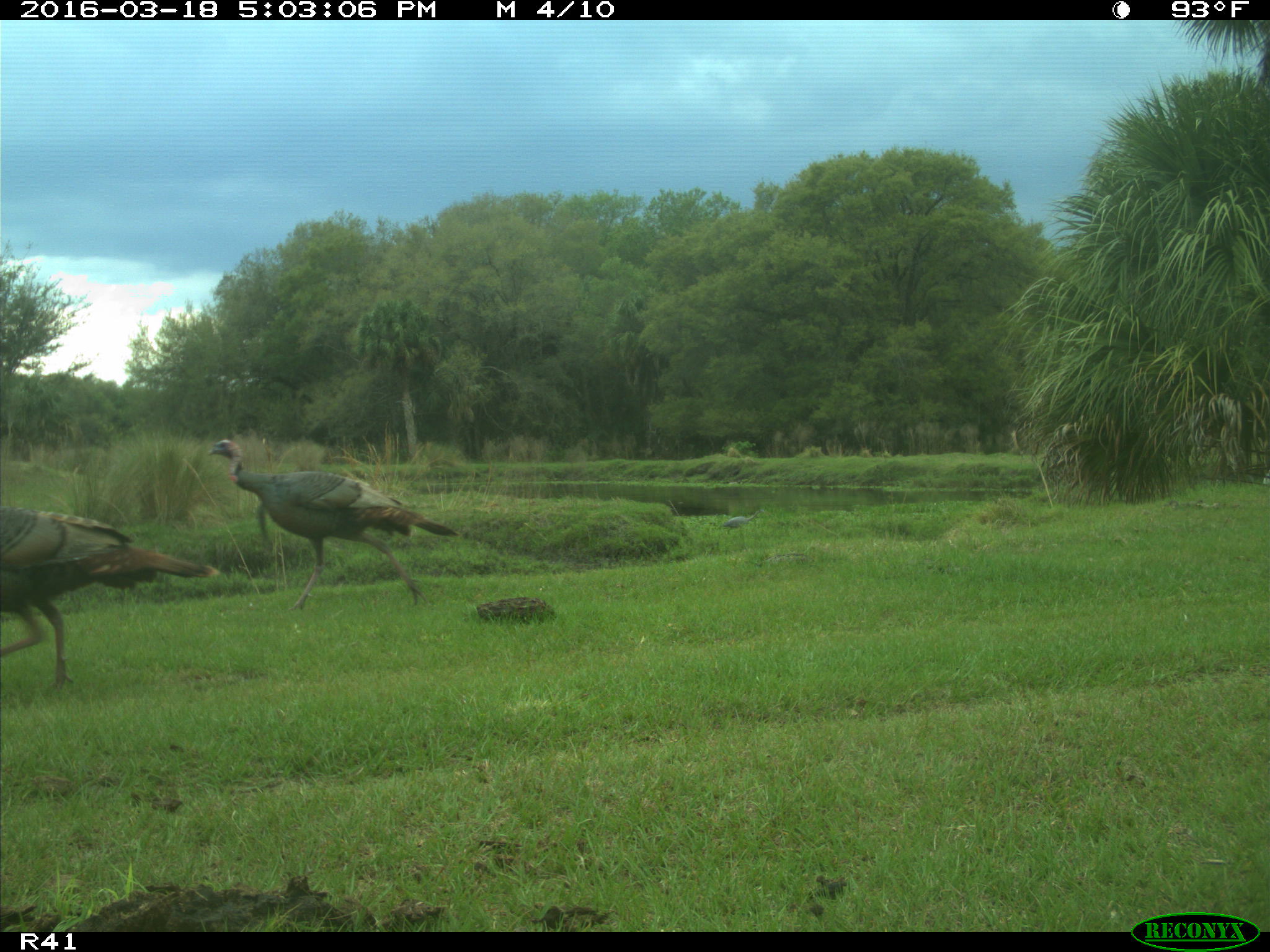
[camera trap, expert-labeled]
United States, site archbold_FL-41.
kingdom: Animalia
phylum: Chordata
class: Aves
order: Galliformes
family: Phasianidae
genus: Meleagris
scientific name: Meleagris gallopavo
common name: wild turkey